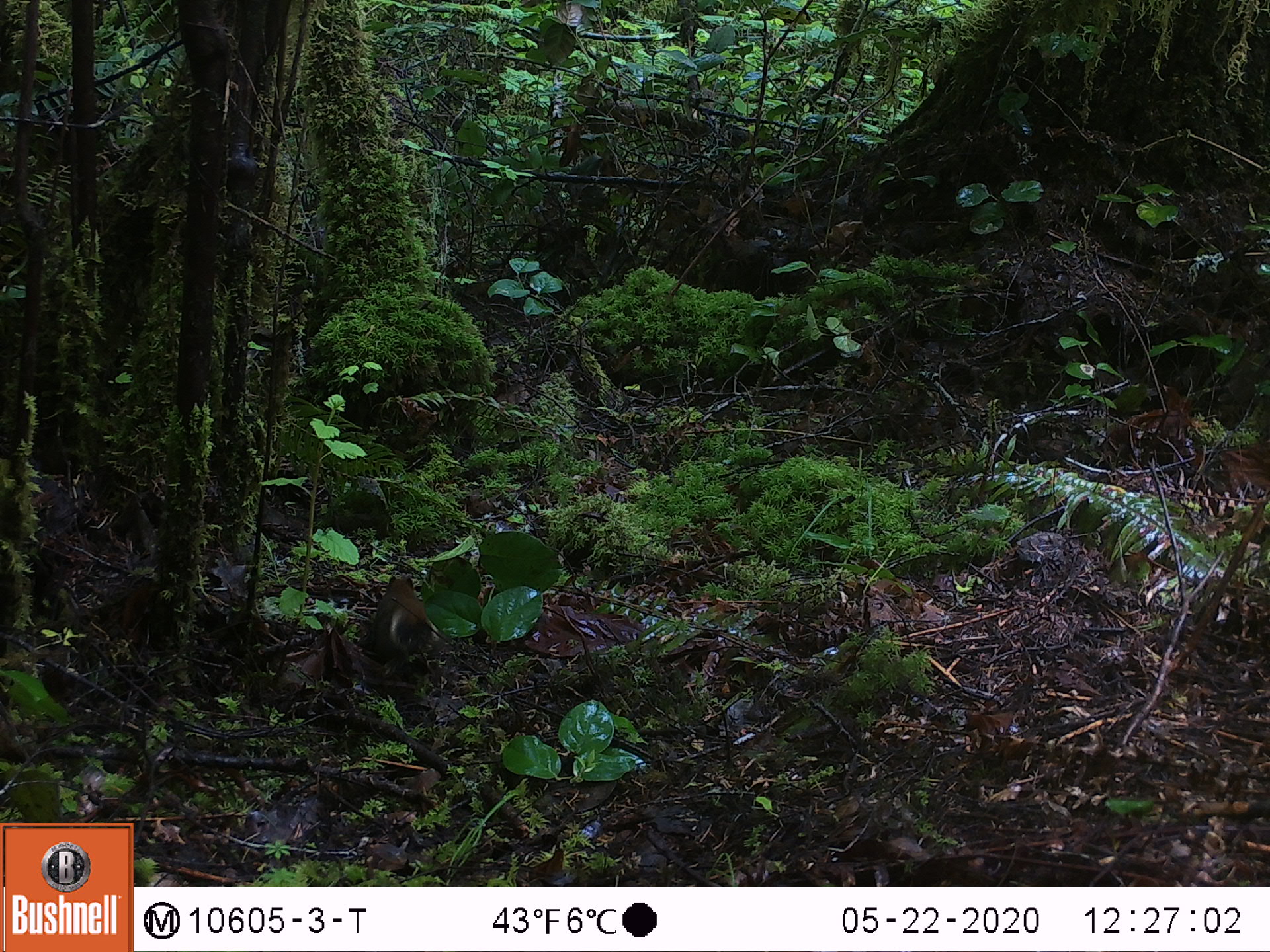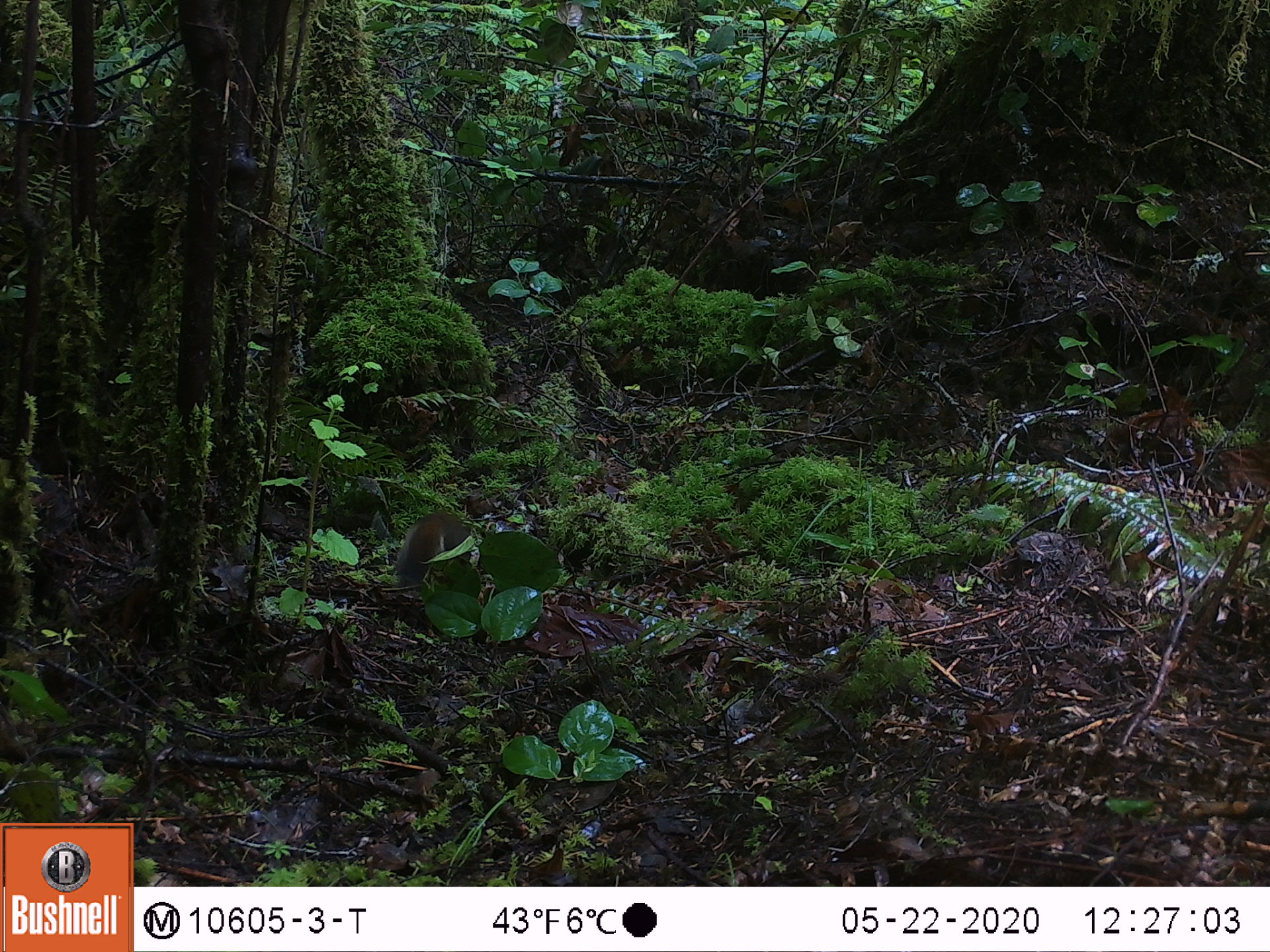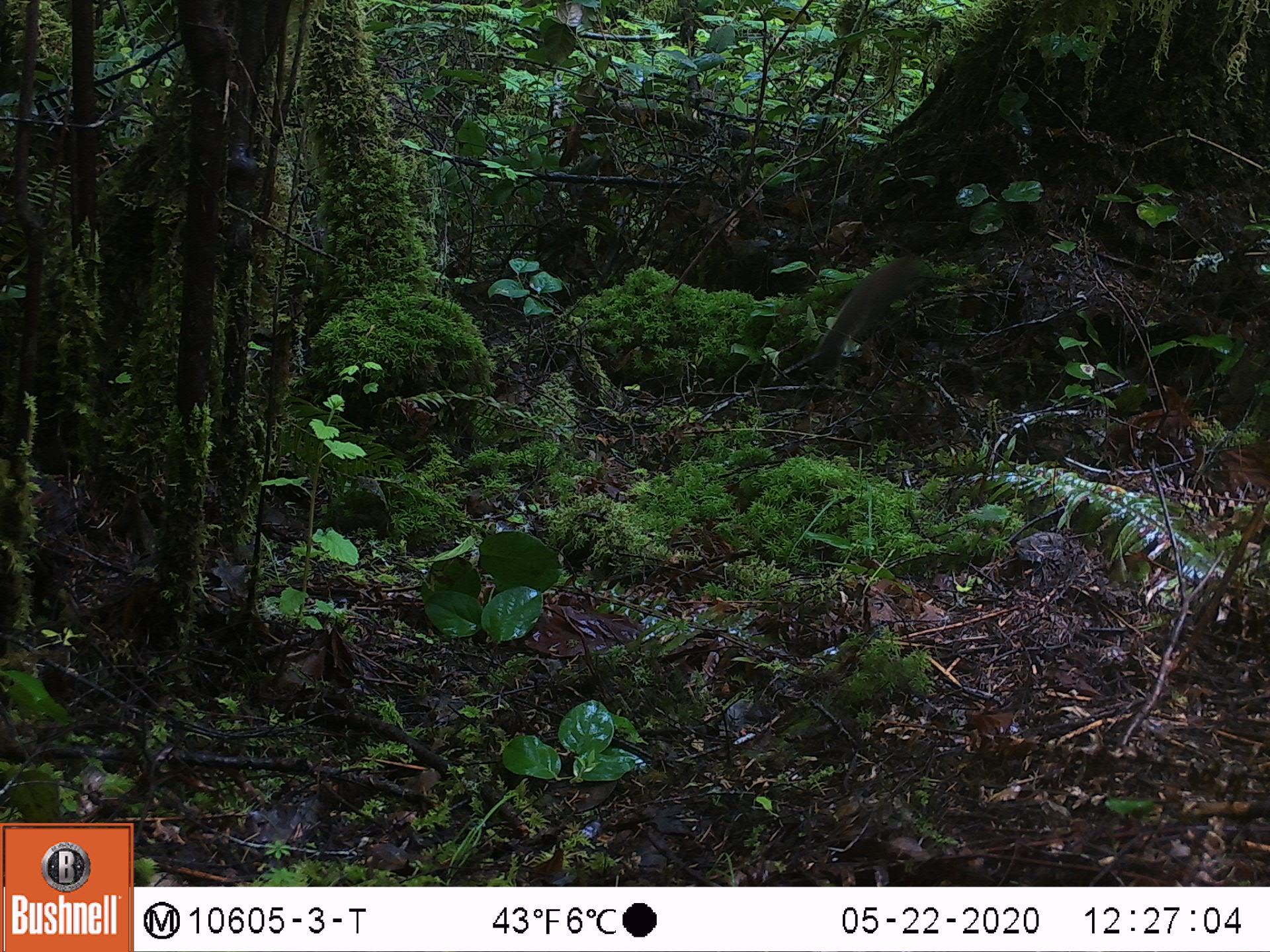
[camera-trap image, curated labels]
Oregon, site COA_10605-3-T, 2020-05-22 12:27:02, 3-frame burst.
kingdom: Animalia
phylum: Chordata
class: Mammalia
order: Rodentia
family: Sciuridae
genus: Tamiasciurus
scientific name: Tamiasciurus douglasii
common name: douglas squirrel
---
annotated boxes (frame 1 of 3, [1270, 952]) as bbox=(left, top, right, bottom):
douglas squirrel: bbox=(364, 567, 446, 687)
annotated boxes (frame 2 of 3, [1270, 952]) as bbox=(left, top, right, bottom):
douglas squirrel: bbox=(389, 498, 472, 603)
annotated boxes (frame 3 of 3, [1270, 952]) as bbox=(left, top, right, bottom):
douglas squirrel: bbox=(808, 255, 922, 373)